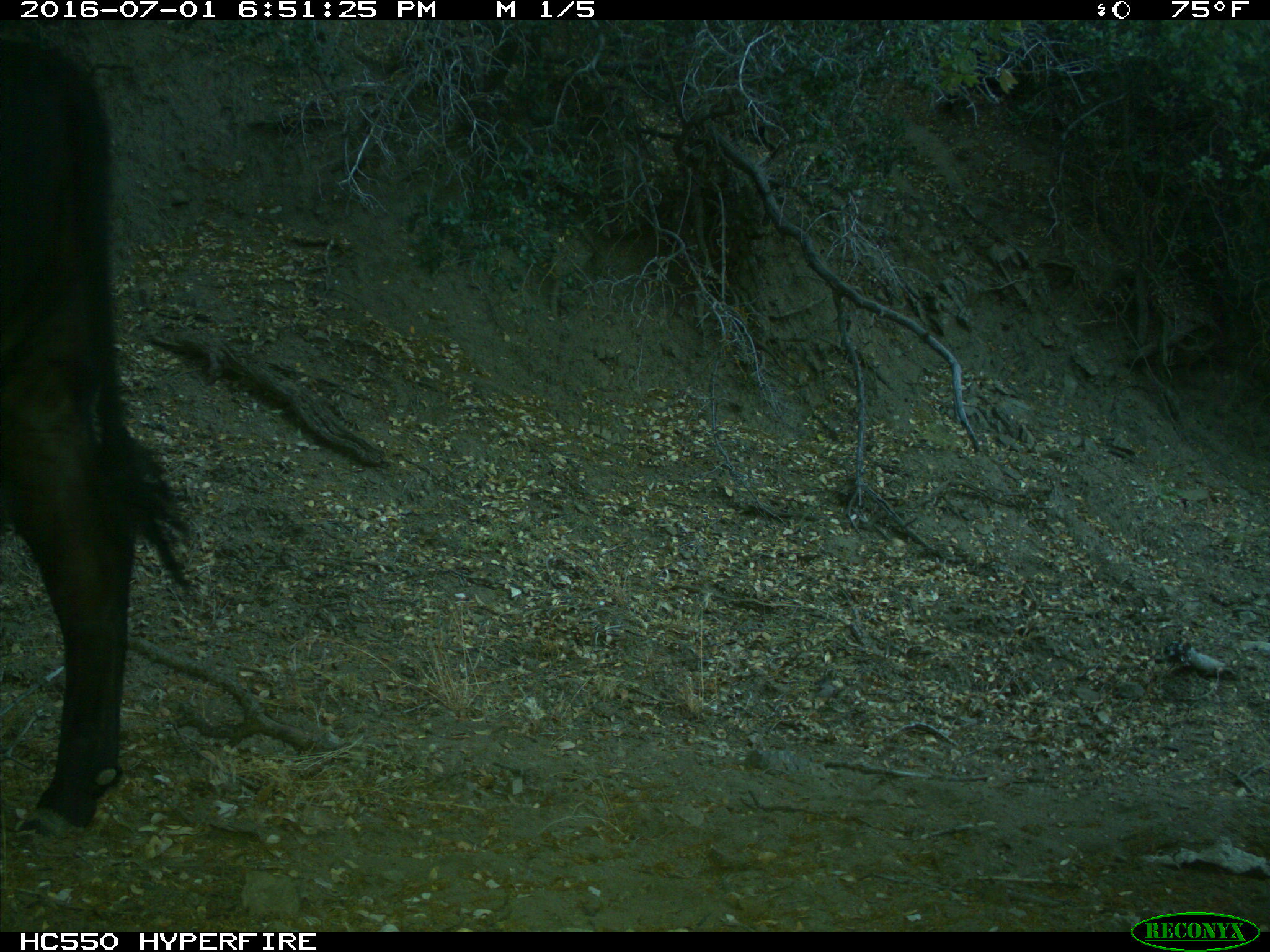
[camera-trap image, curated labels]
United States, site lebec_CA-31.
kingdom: Animalia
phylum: Chordata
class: Mammalia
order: Artiodactyla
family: Bovidae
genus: Bos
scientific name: Bos taurus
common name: domestic cow